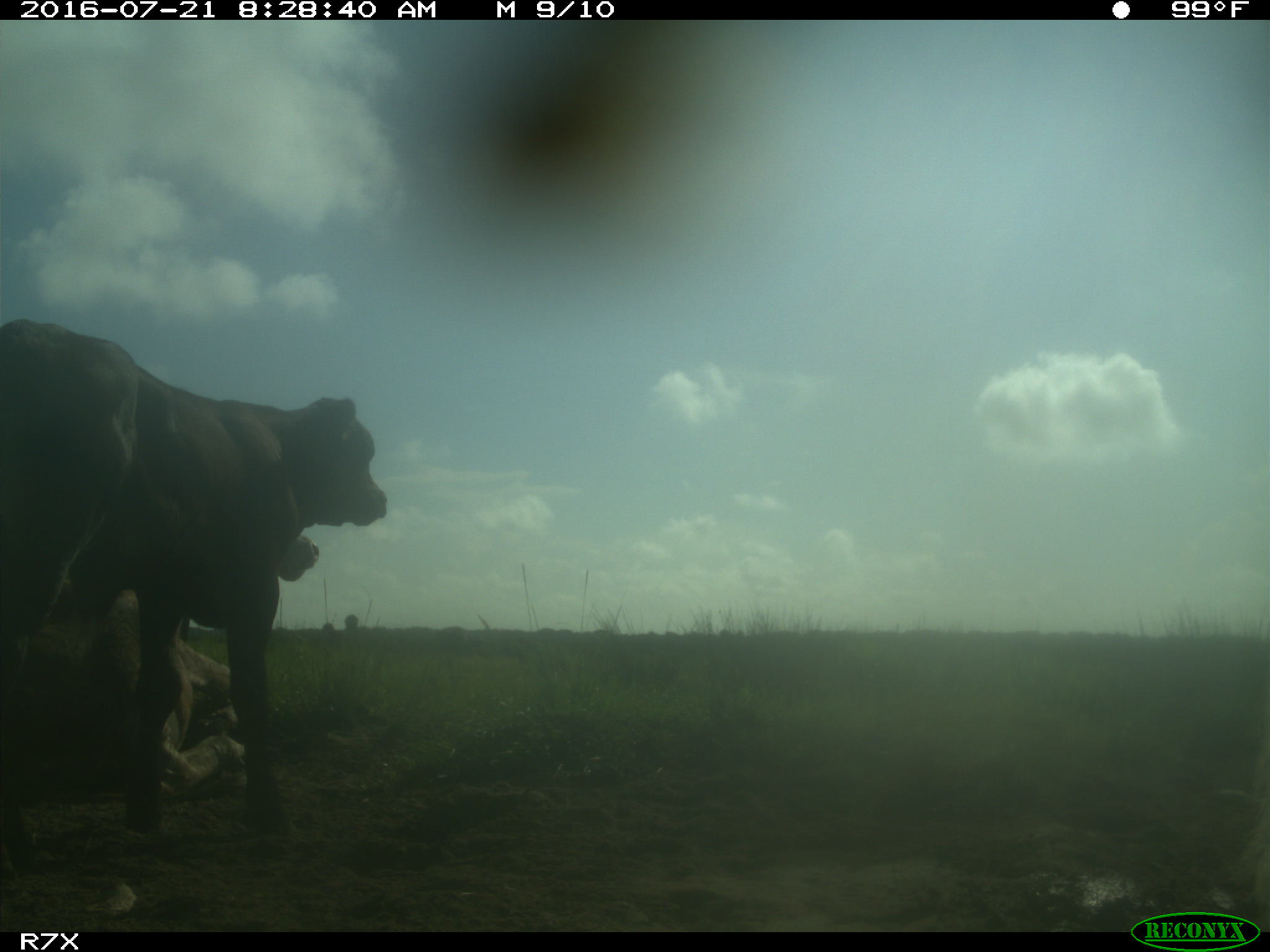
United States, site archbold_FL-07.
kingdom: Animalia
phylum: Chordata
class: Mammalia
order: Artiodactyla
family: Bovidae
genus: Bos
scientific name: Bos taurus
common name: domestic cow